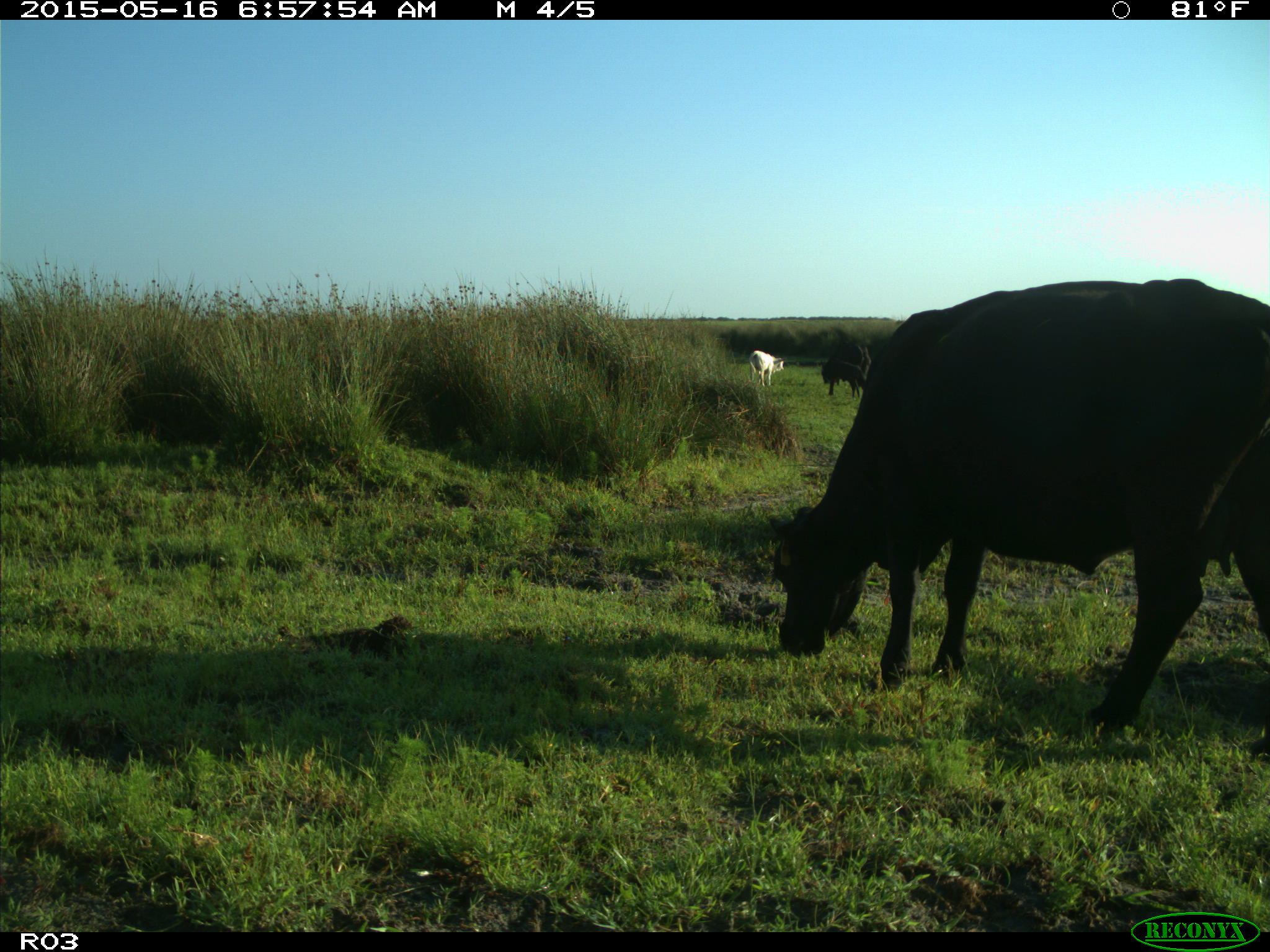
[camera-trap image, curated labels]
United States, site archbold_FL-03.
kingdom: Animalia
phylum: Chordata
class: Mammalia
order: Artiodactyla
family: Bovidae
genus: Bos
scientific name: Bos taurus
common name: domestic cow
Bos taurus (domestic cow).